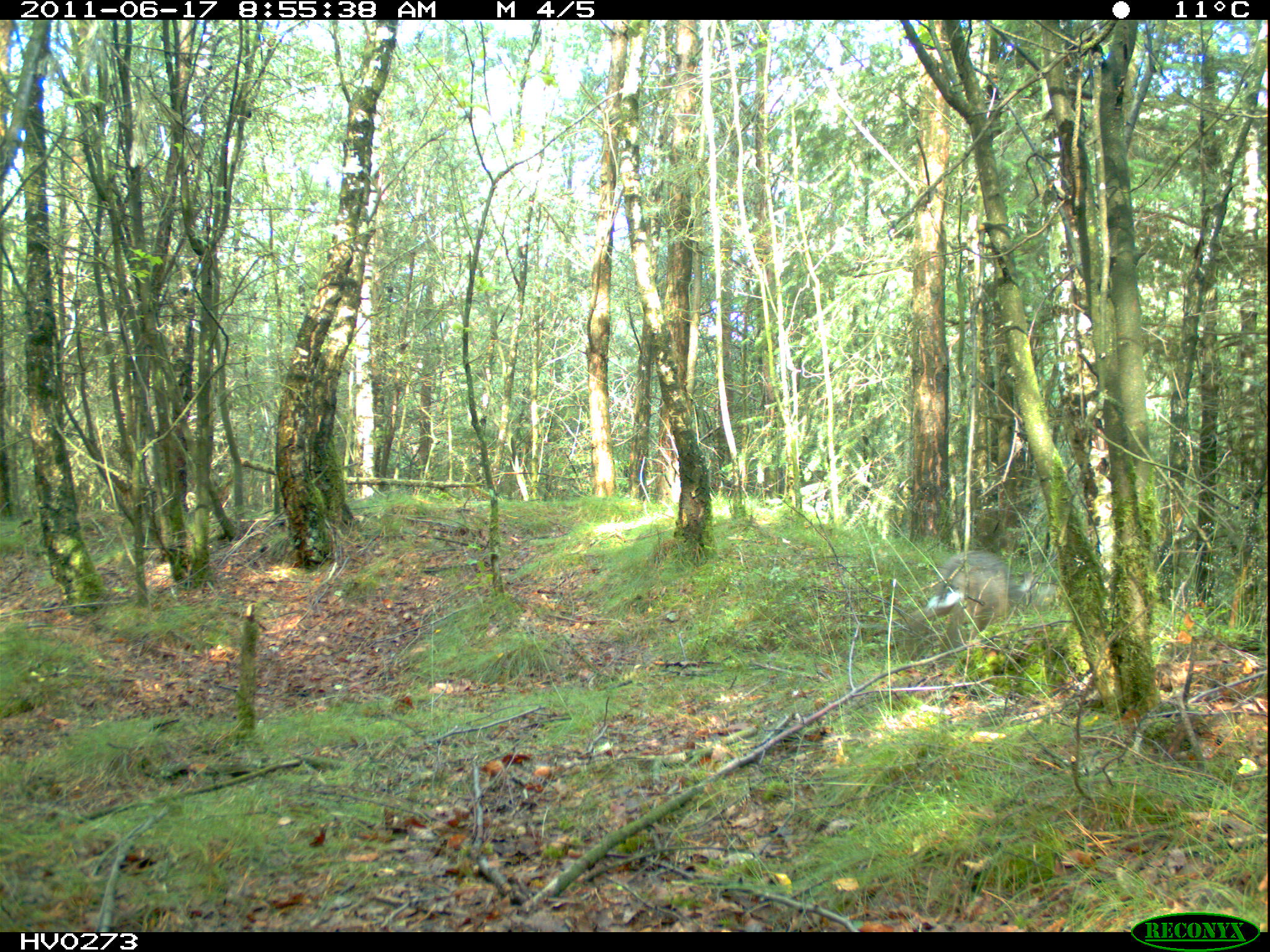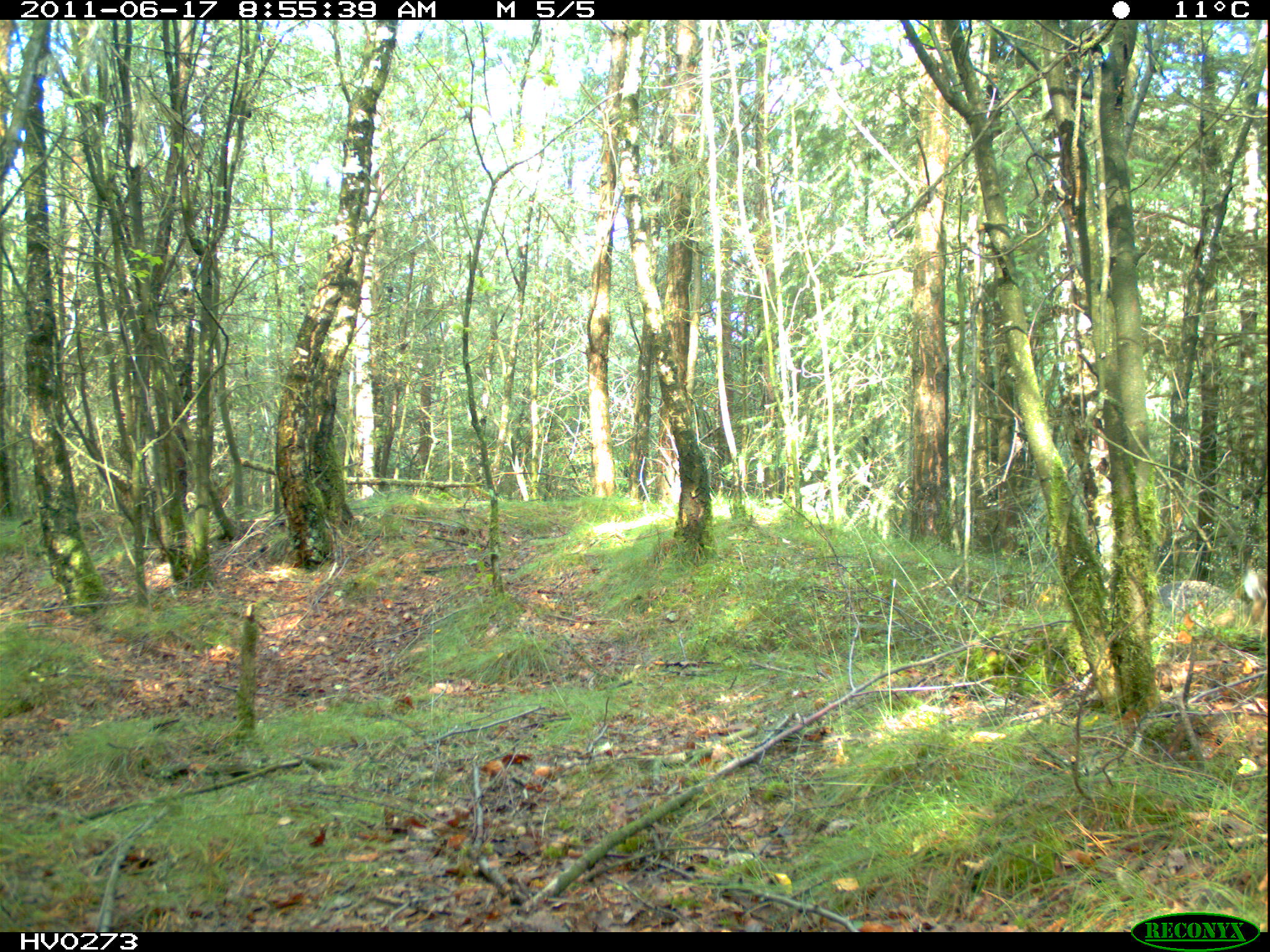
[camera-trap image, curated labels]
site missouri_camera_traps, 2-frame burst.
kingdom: Animalia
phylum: Chordata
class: Mammalia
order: Lagomorpha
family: Leporidae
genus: Lepus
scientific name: Lepus europaeus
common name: european hare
European hare (Lepus europaeus).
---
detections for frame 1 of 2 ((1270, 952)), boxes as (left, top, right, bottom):
european hare: (915, 537, 1049, 683)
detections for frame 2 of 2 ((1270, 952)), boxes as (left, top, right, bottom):
european hare: (1166, 557, 1265, 652)